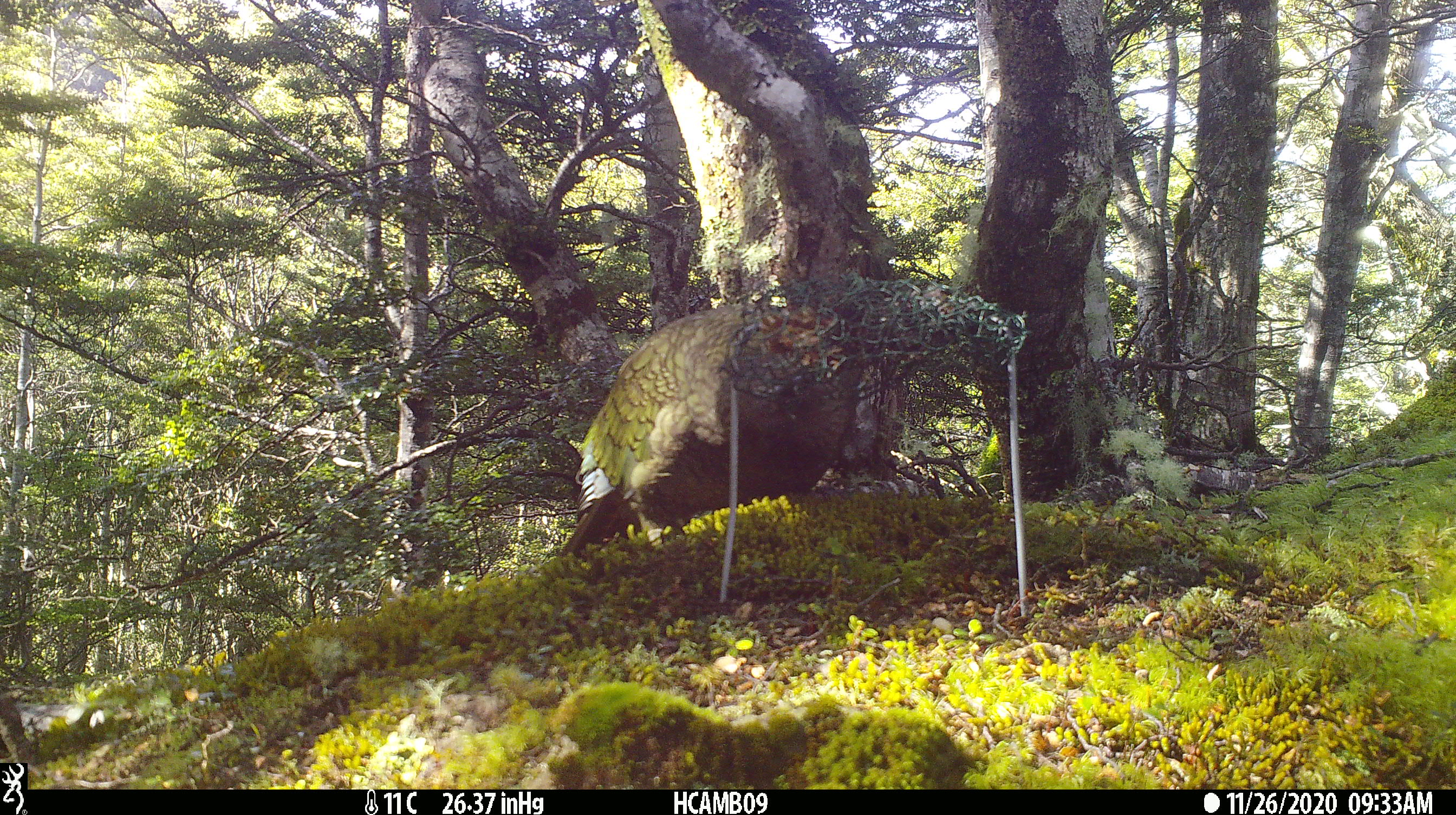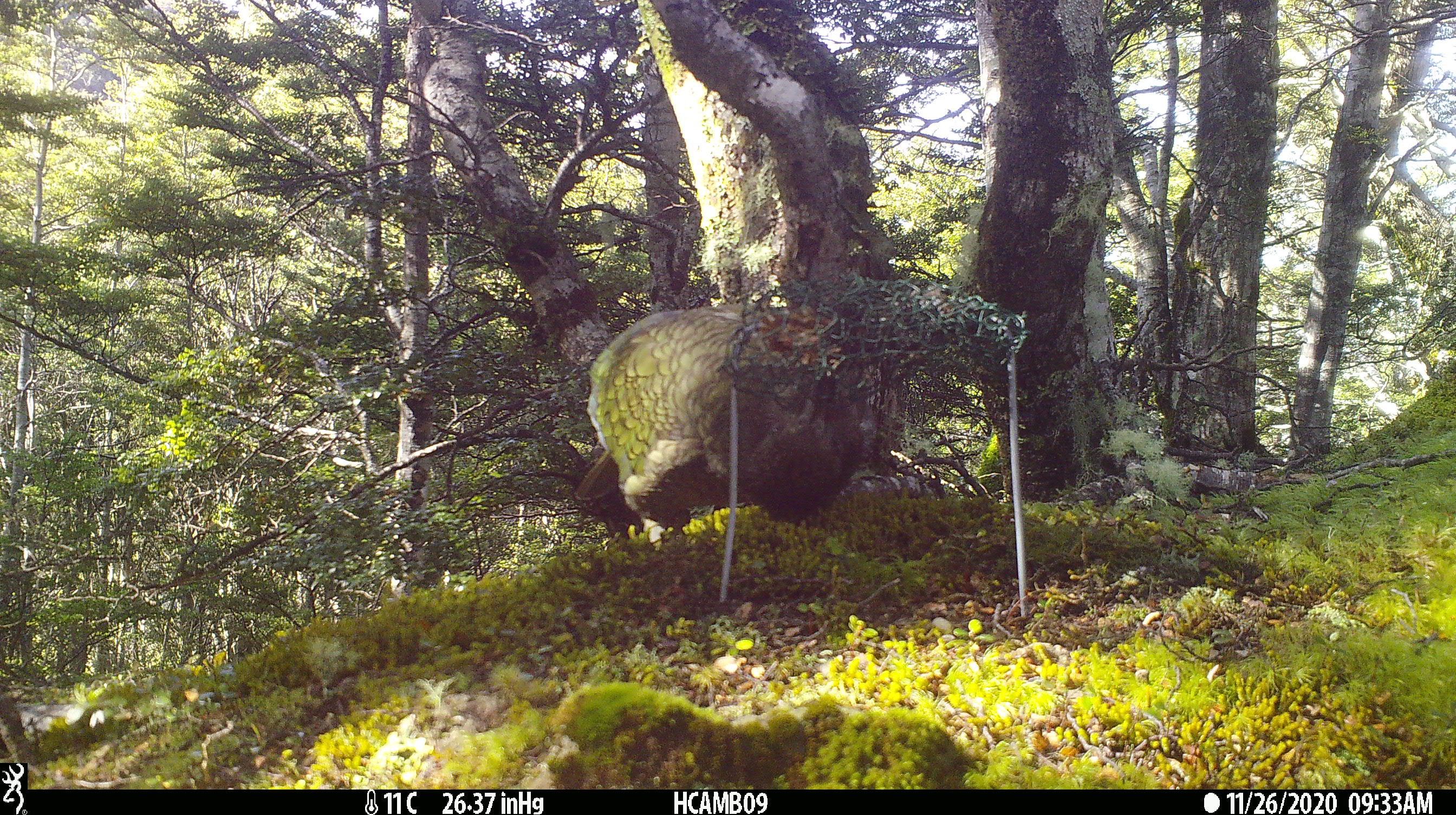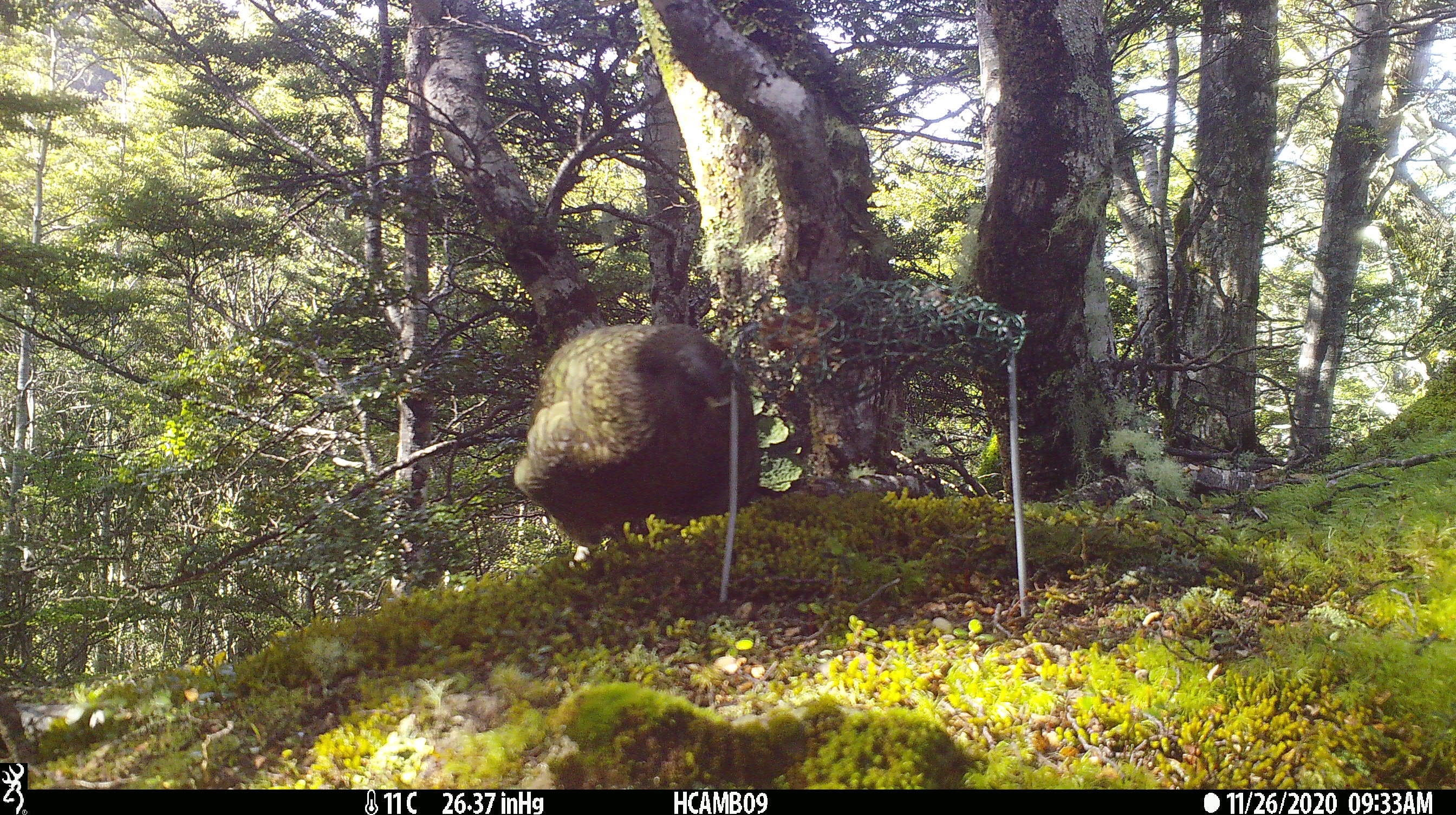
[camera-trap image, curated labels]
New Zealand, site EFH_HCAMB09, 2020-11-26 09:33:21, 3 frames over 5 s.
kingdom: Animalia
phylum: Chordata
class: Aves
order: Psittaciformes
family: Strigopidae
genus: Nestor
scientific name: Nestor notabilis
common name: kea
Kea (Nestor notabilis).